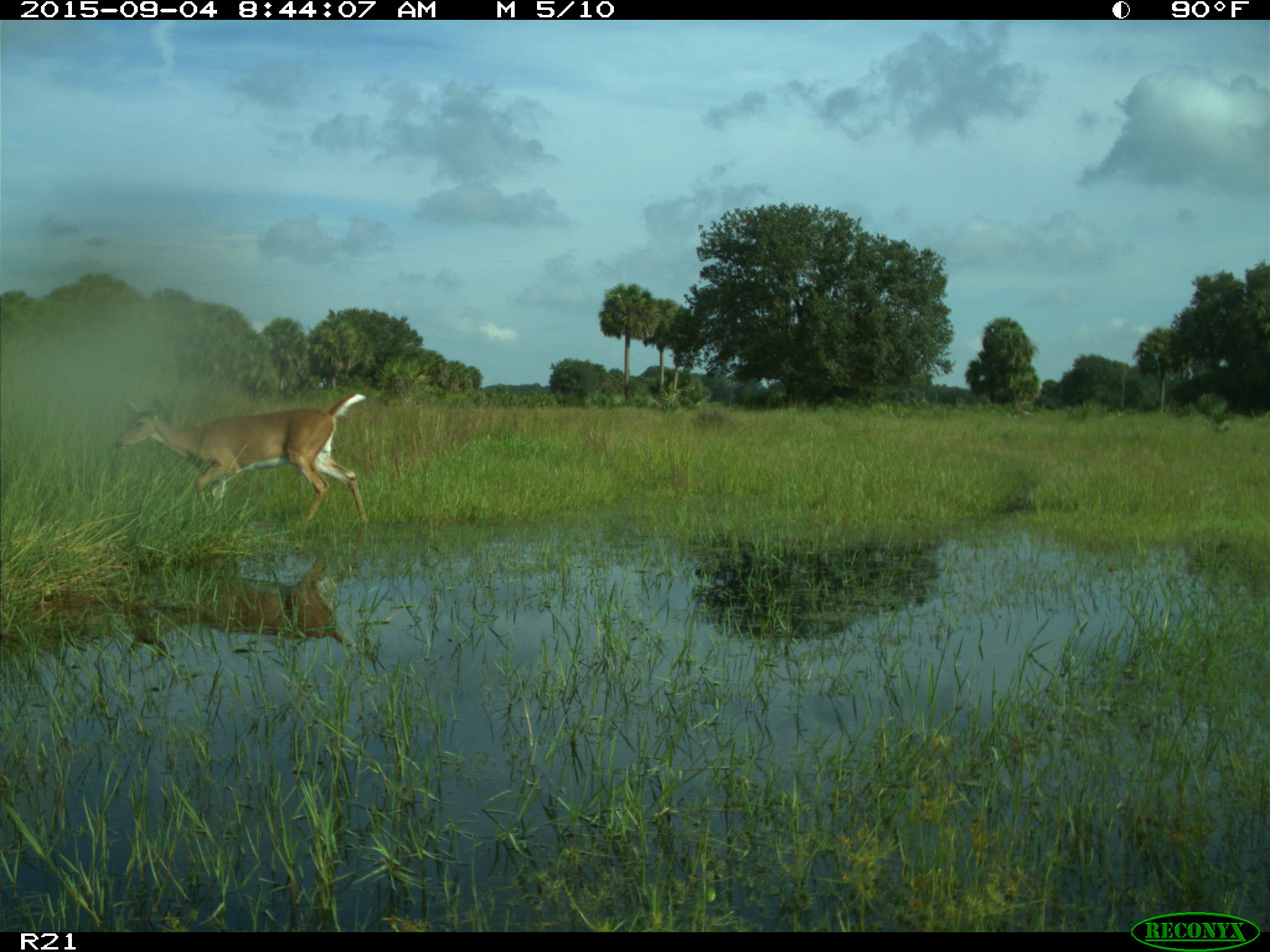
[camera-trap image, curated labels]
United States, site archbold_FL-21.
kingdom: Animalia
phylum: Chordata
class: Mammalia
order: Artiodactyla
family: Cervidae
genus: Odocoileus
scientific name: Odocoileus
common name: deer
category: unidentified deer